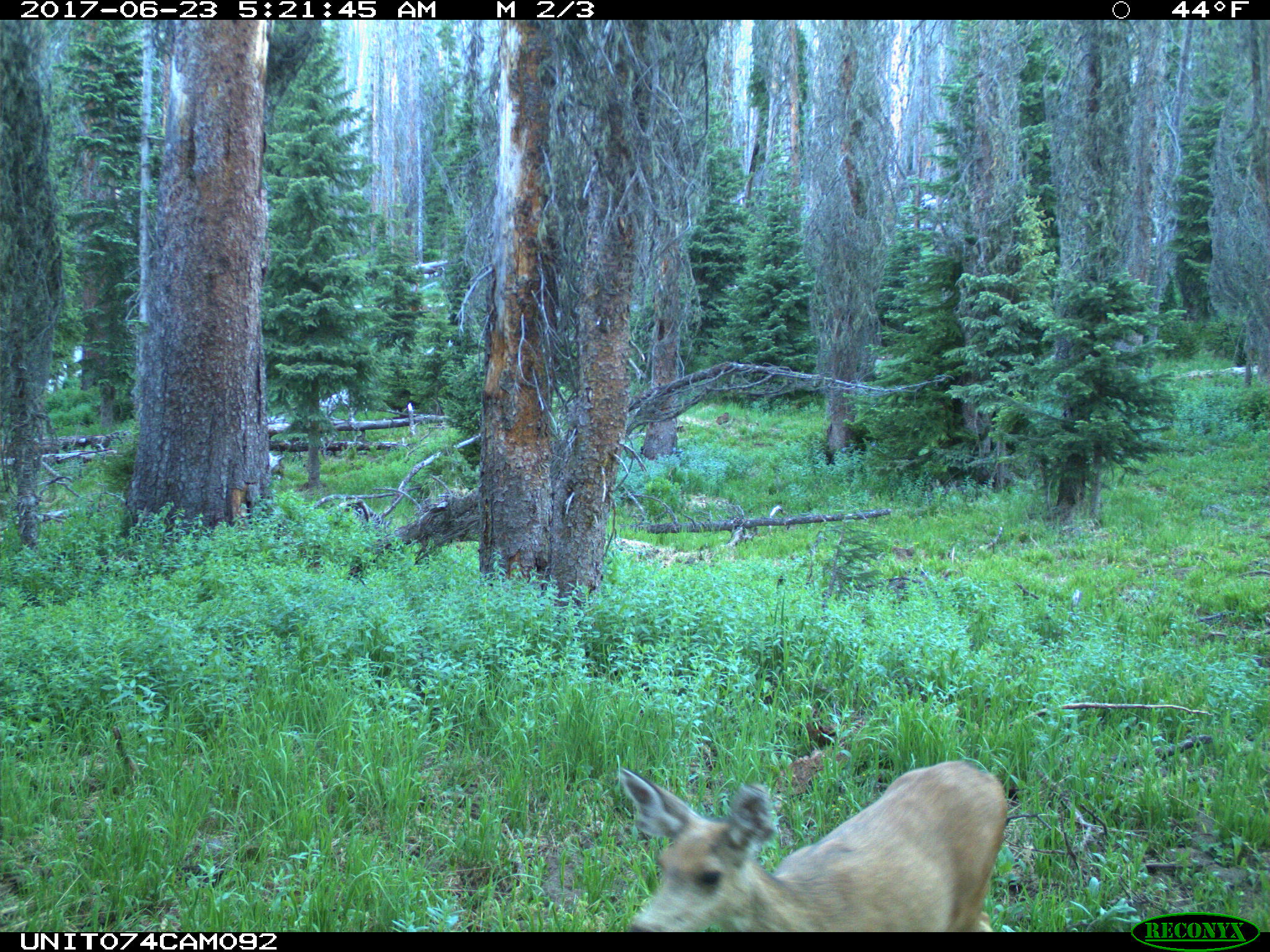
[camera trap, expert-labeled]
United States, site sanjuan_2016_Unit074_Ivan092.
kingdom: Animalia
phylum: Chordata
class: Mammalia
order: Artiodactyla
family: Cervidae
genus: Odocoileus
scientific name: Odocoileus hemionus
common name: mule deer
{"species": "Odocoileus hemionus (mule deer)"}